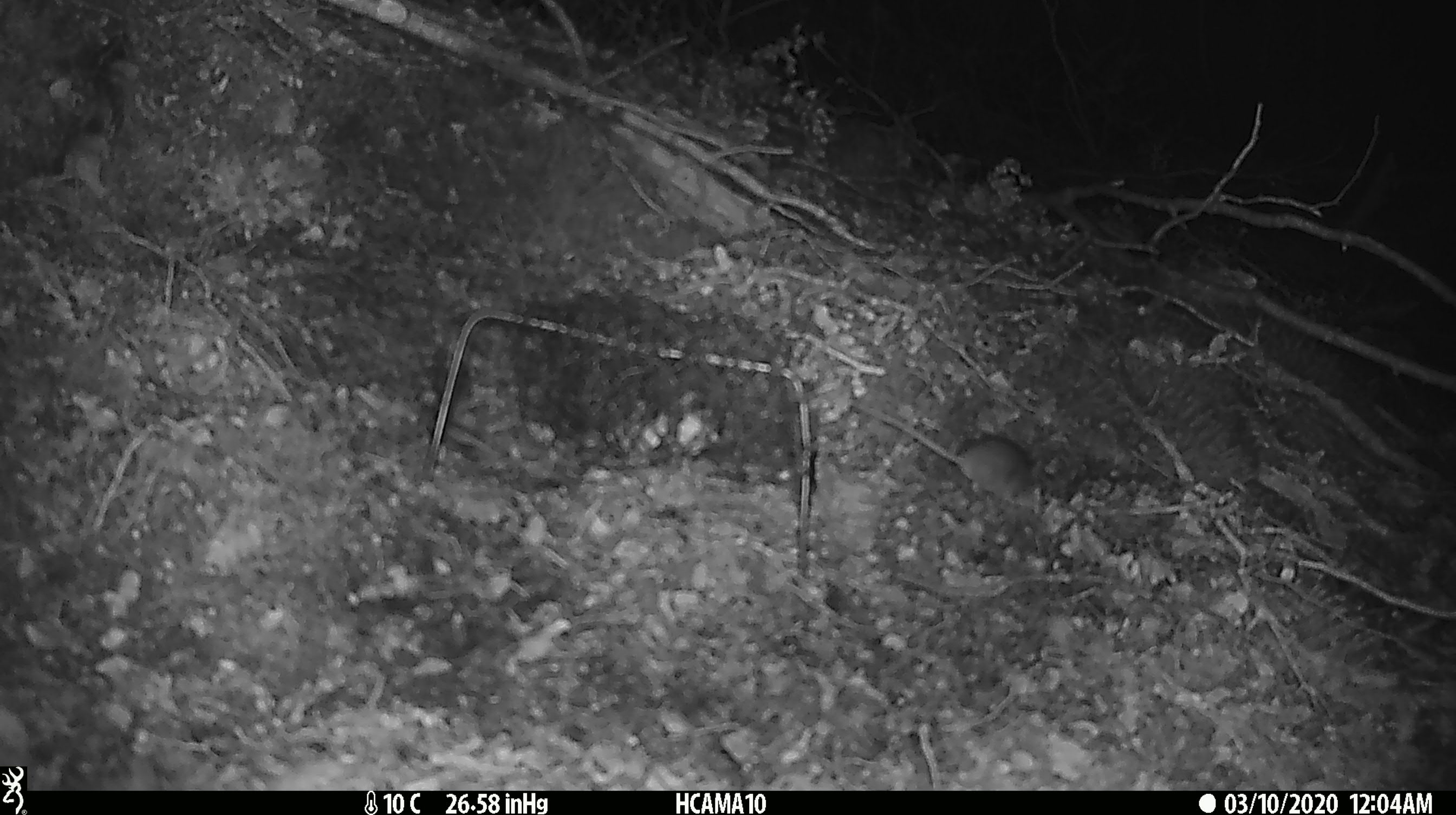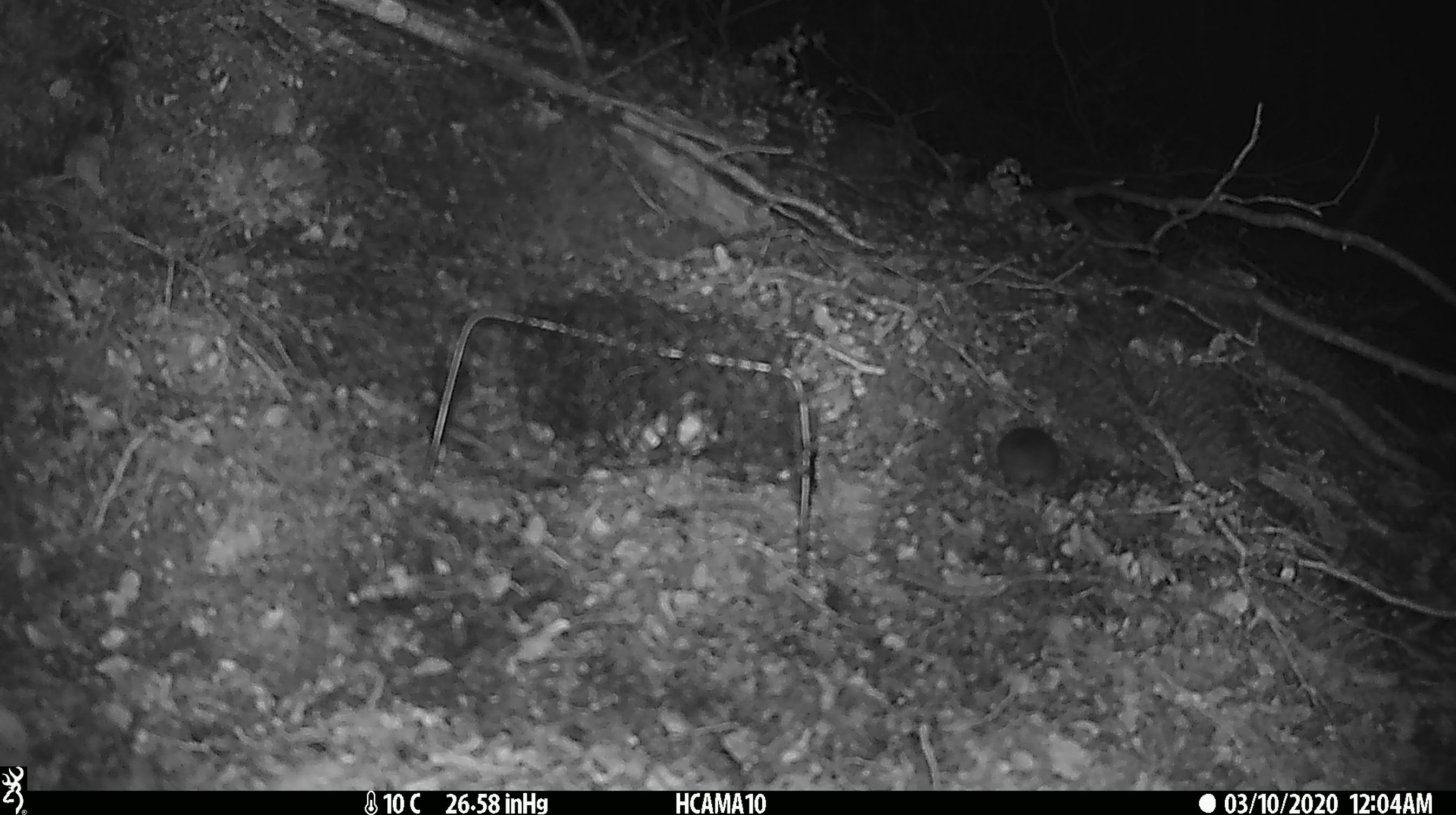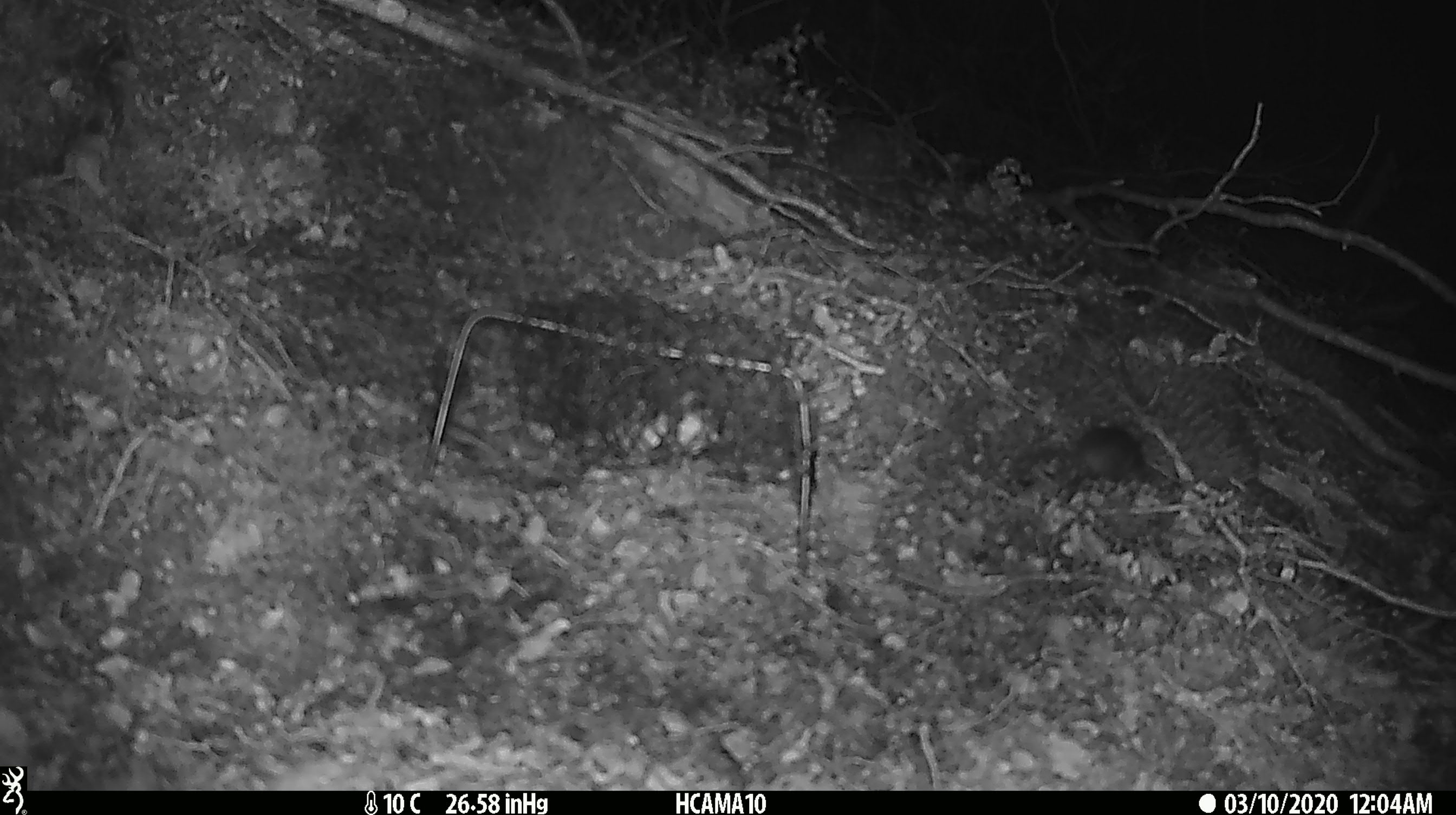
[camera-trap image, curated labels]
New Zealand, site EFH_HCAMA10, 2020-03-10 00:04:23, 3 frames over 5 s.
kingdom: Animalia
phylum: Chordata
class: Mammalia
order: Rodentia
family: Muridae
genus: Mus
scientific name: Mus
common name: mouse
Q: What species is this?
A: Mouse (Mus).